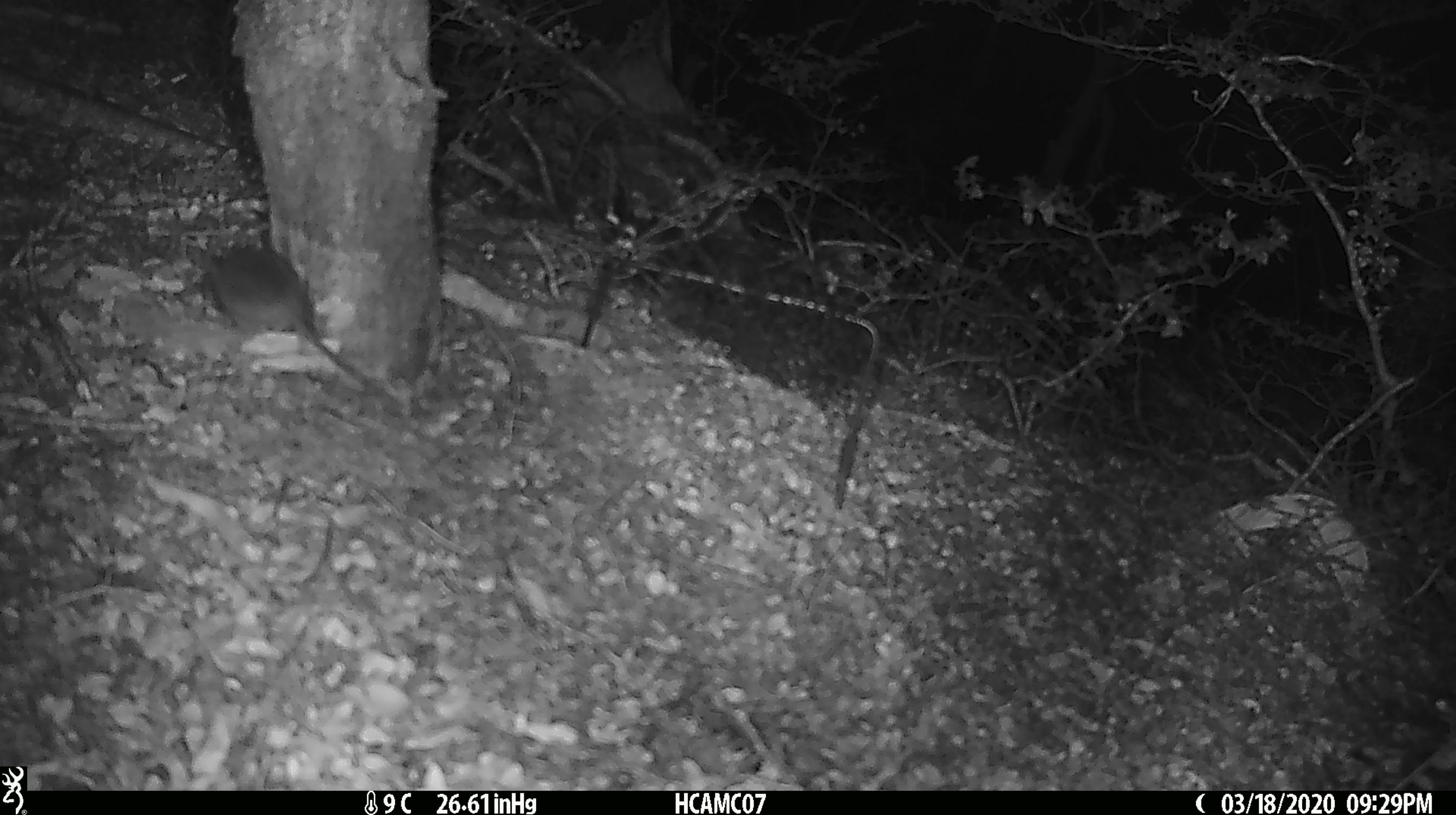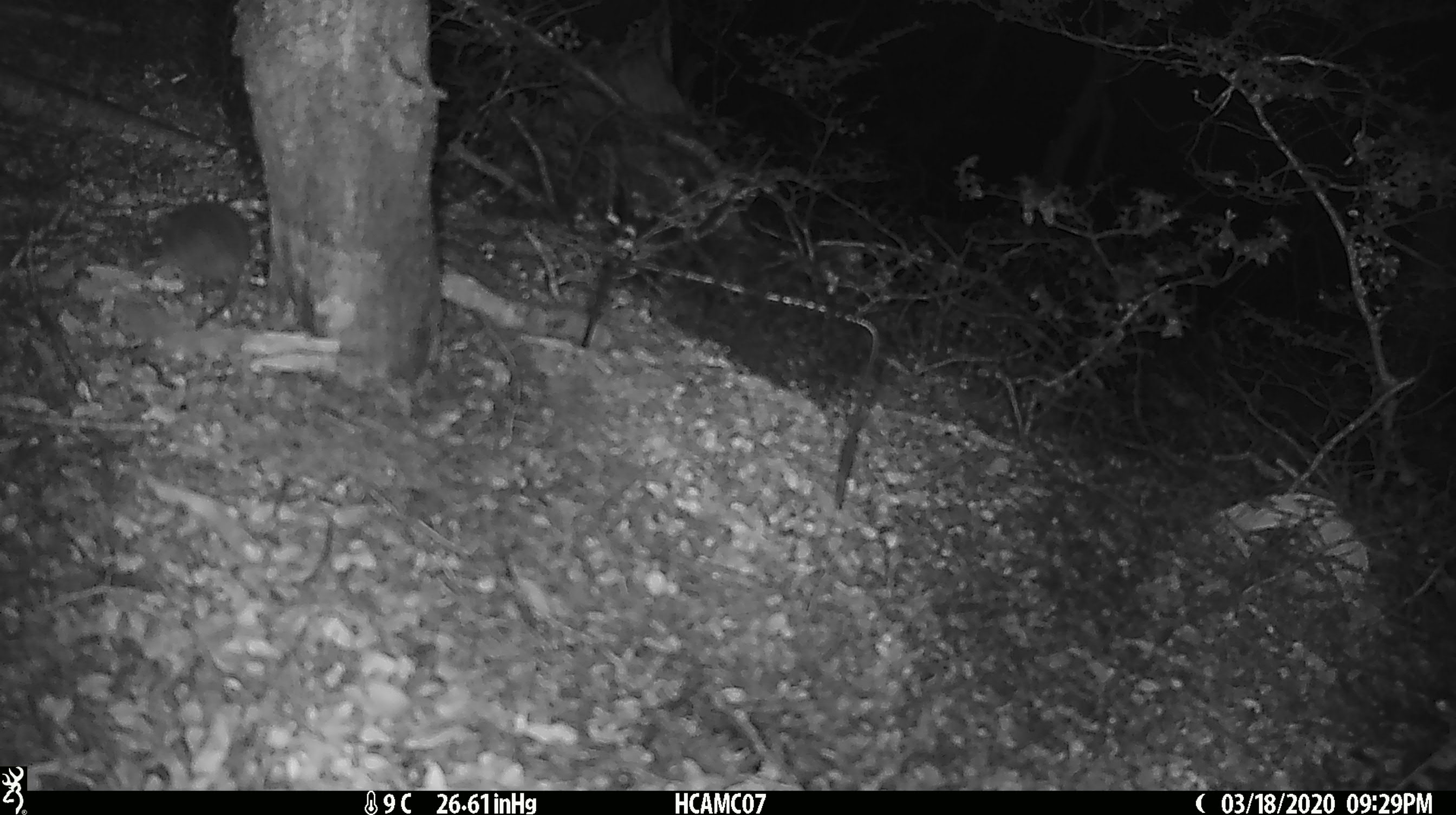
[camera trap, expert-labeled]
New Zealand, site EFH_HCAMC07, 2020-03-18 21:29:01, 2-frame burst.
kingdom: Animalia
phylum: Chordata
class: Mammalia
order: Rodentia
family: Muridae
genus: Mus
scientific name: Mus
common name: mouse